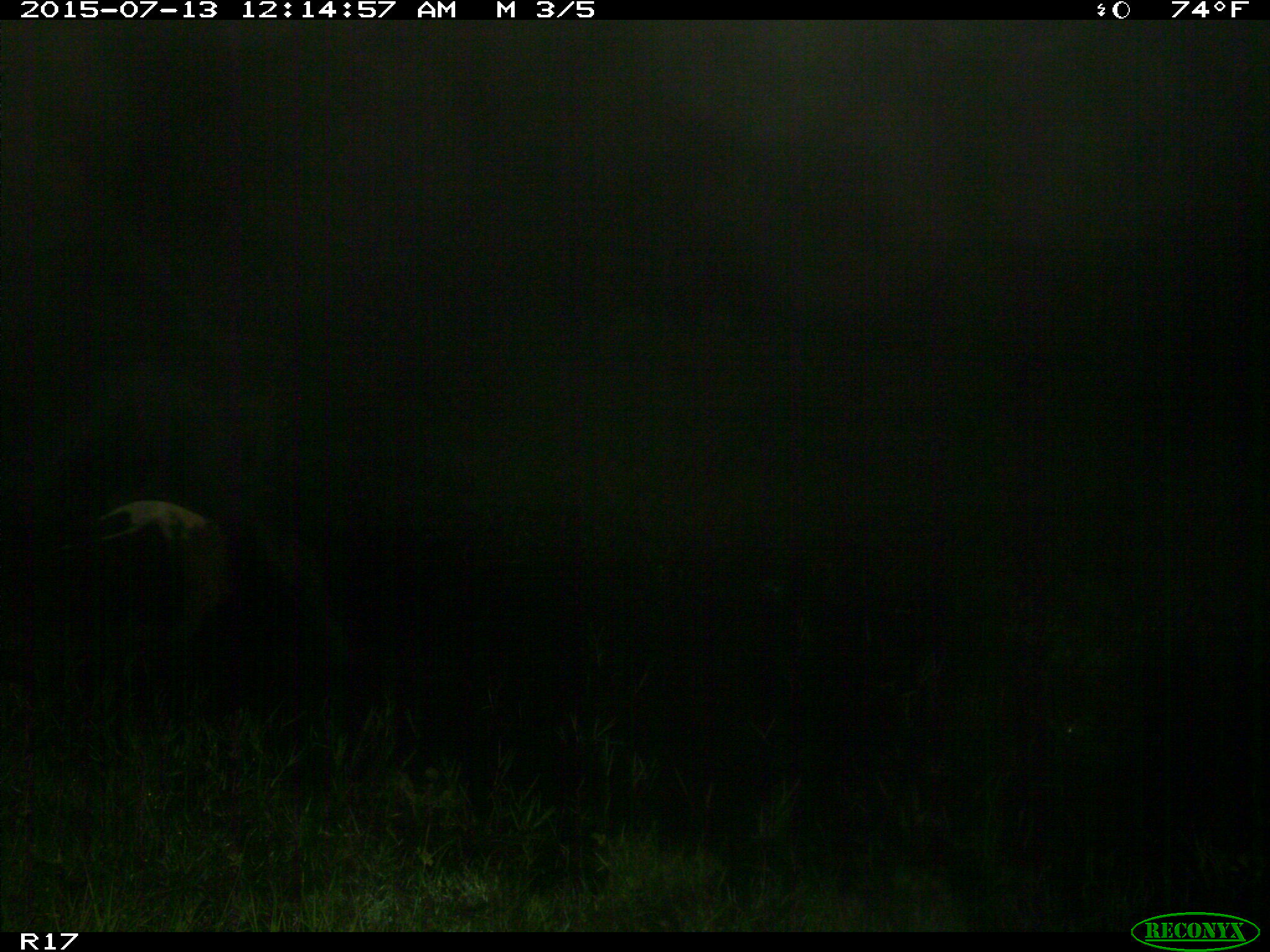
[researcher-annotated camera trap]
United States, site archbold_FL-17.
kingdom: Animalia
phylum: Chordata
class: Mammalia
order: Artiodactyla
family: Bovidae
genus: Bos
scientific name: Bos taurus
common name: domestic cow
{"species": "Bos taurus (domestic cow)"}